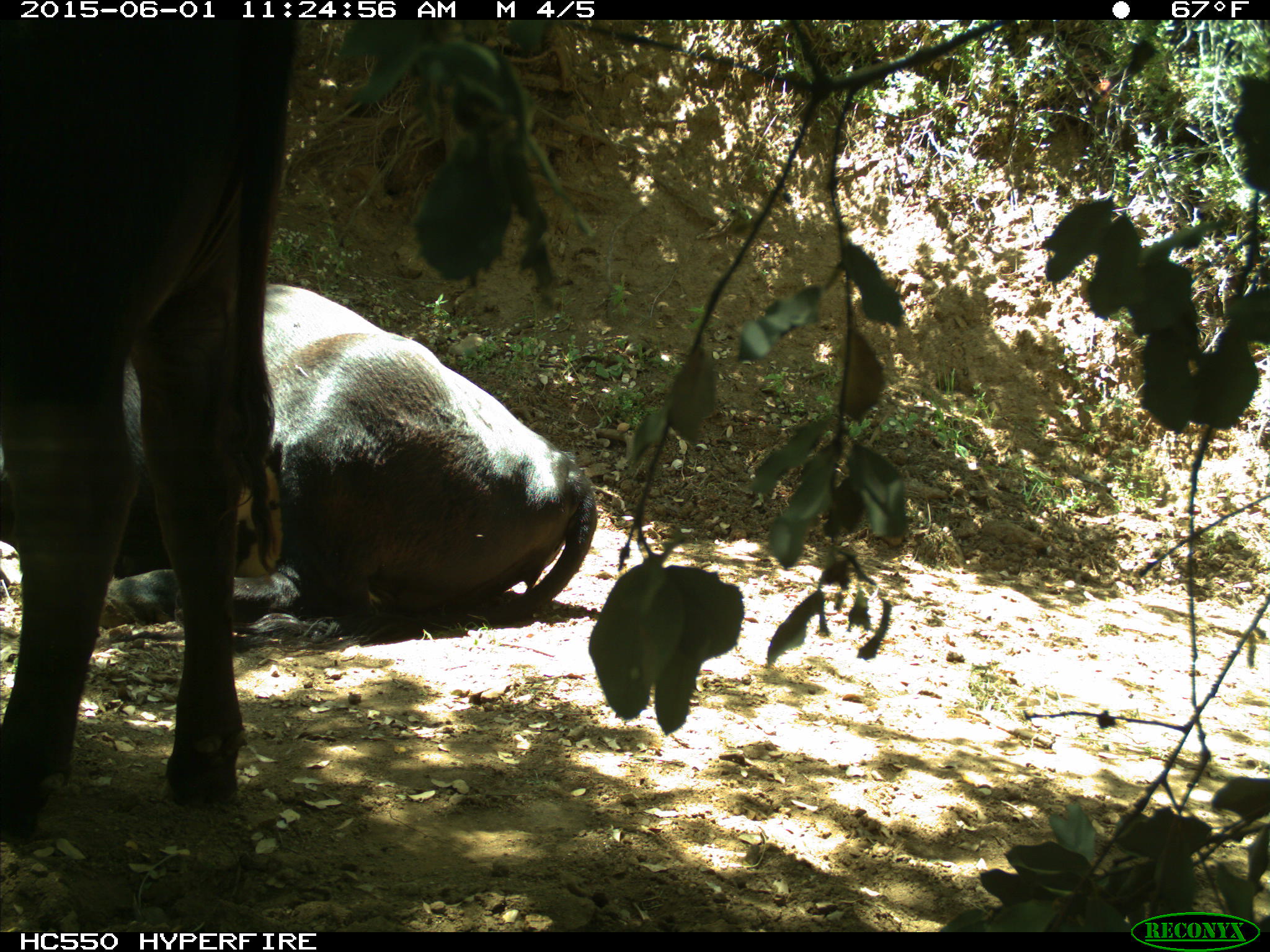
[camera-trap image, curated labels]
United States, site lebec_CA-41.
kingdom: Animalia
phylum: Chordata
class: Mammalia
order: Artiodactyla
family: Bovidae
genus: Bos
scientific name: Bos taurus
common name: domestic cow